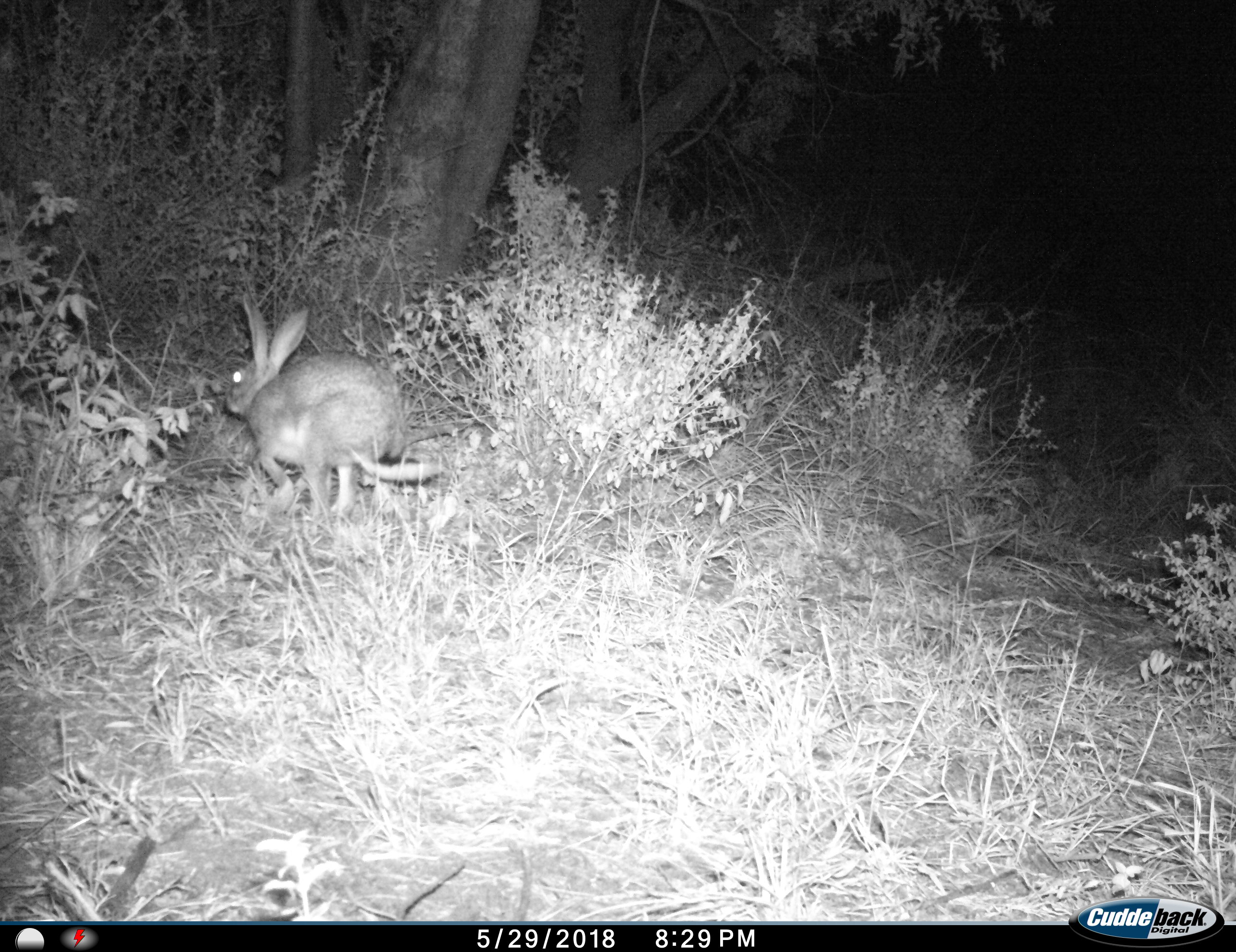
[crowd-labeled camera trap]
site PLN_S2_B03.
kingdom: Animalia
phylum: Chordata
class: Mammalia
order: Lagomorpha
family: Leporidae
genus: Lepus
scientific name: Lepus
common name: hare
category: hareunknown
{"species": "hareunknown (hare) (Lepus)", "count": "1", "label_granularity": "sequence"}